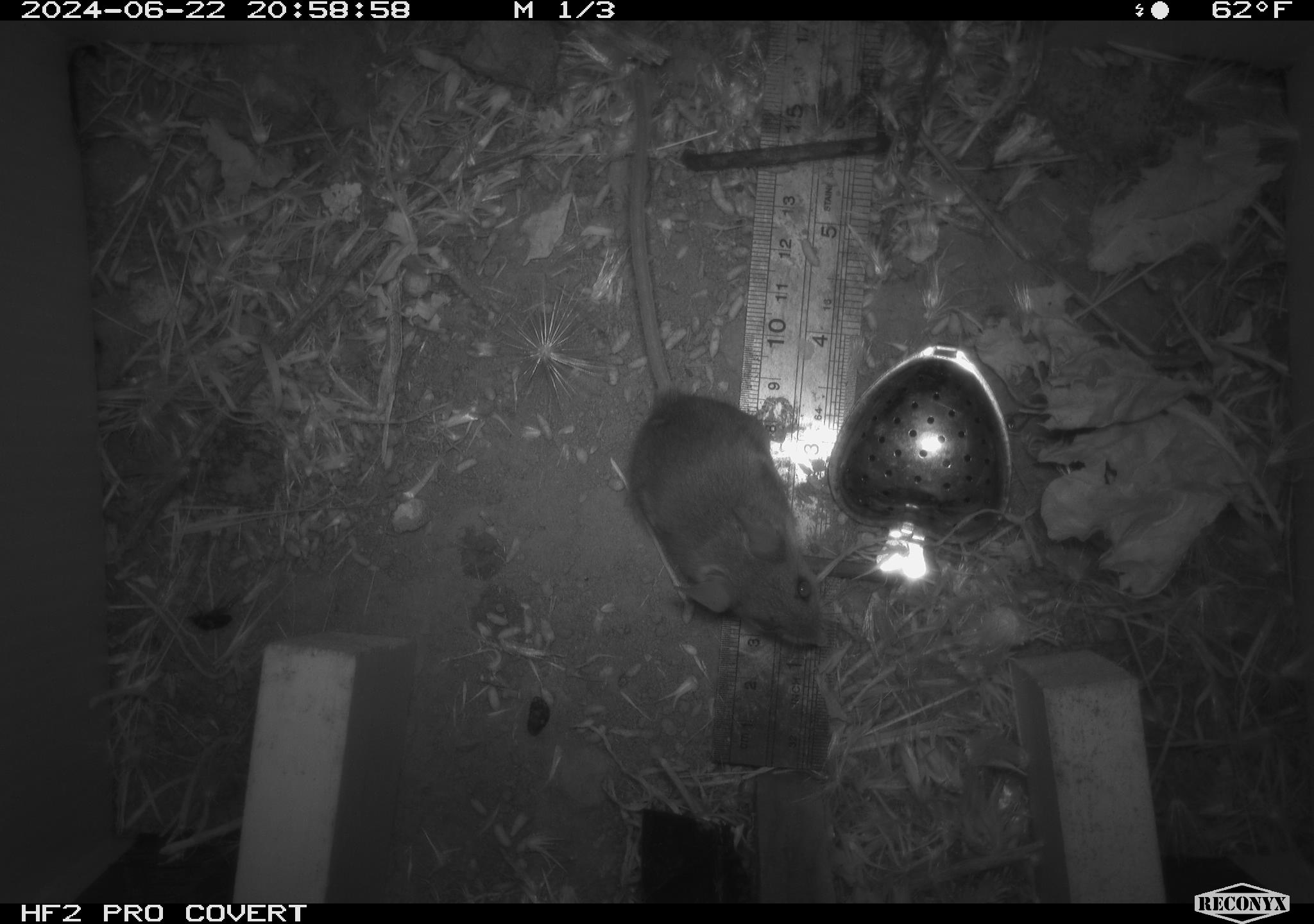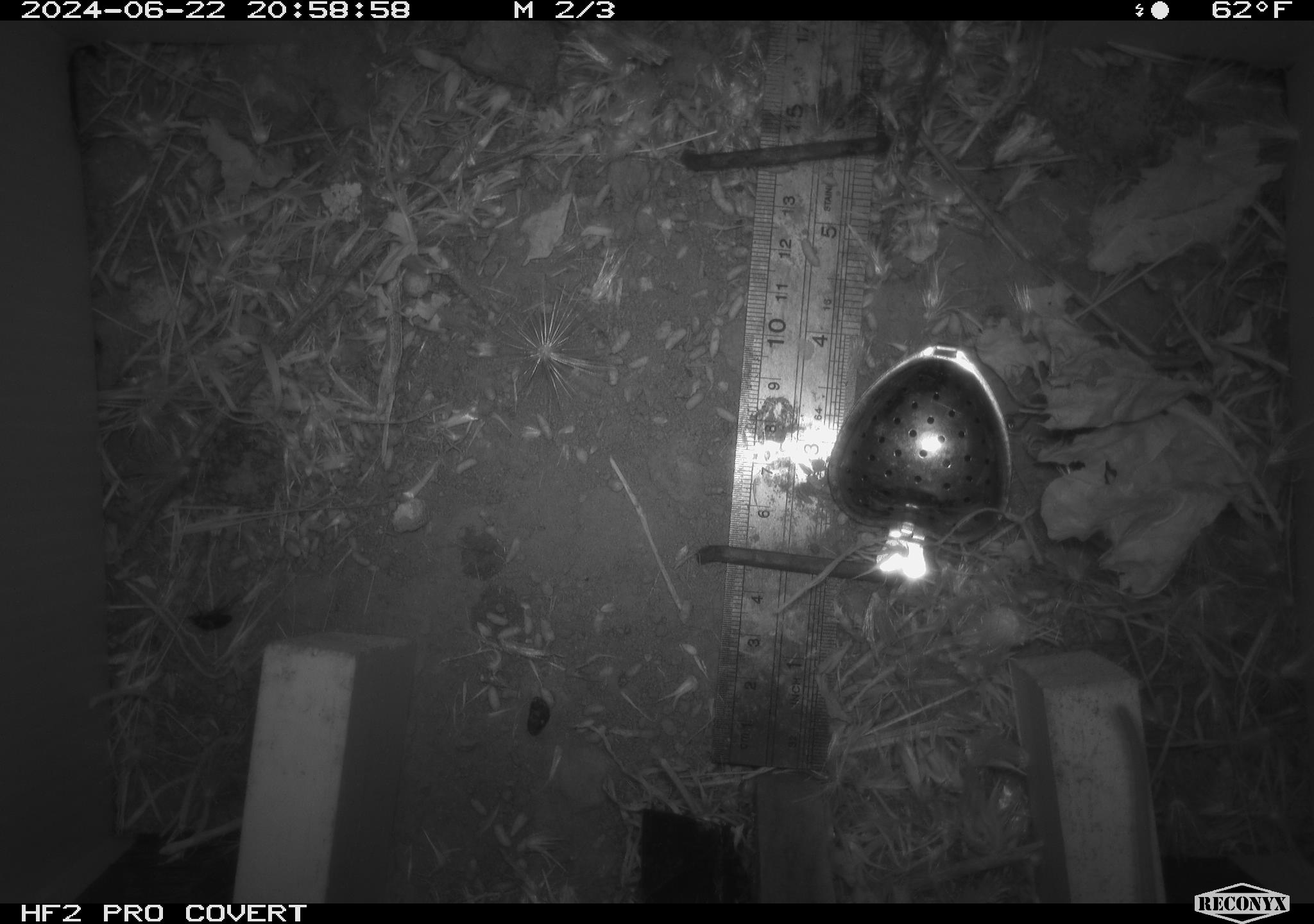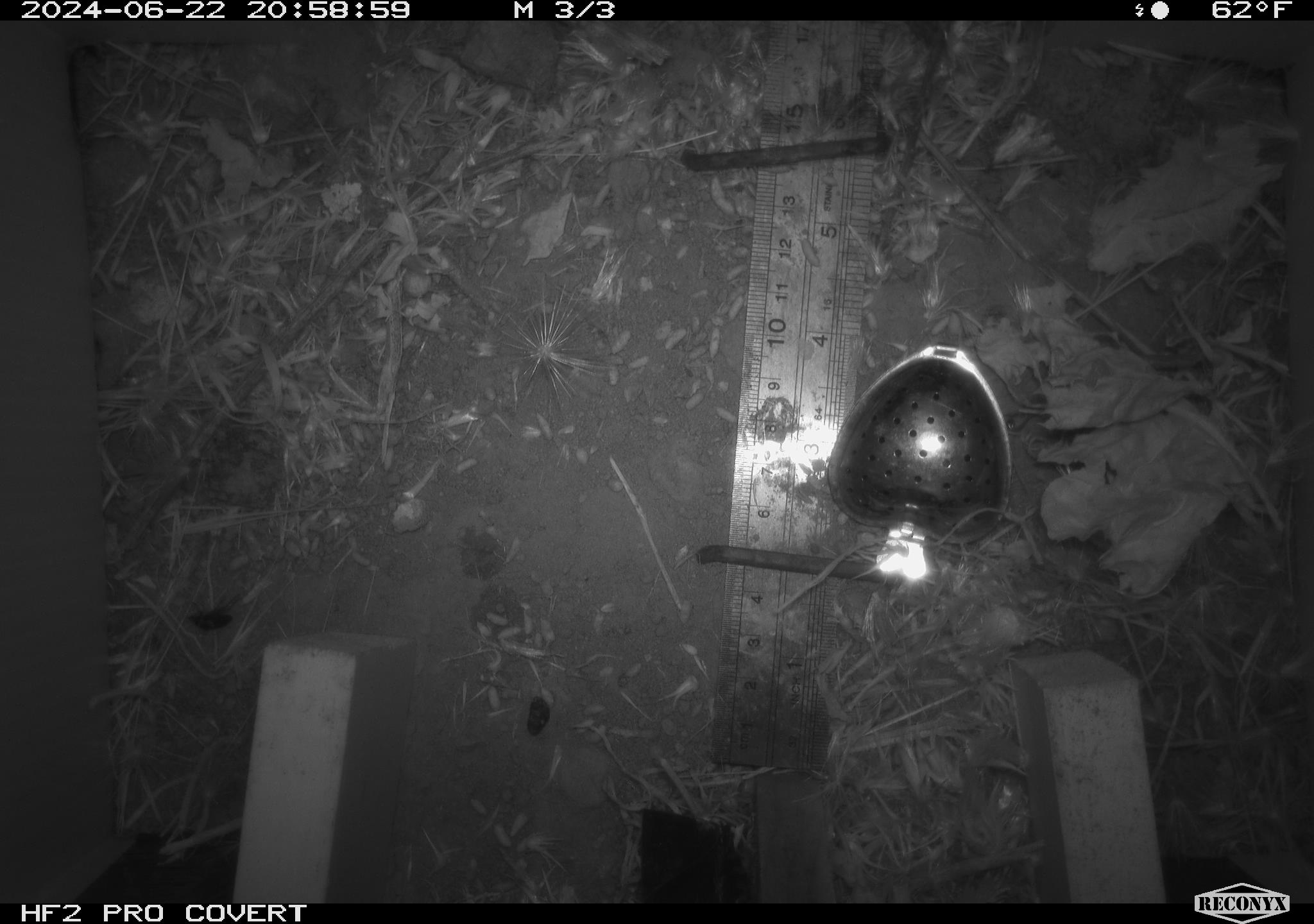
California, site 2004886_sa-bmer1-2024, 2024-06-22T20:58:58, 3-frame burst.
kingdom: Animalia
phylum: Chordata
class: Mammalia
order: Rodentia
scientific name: Rodentia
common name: mouse species